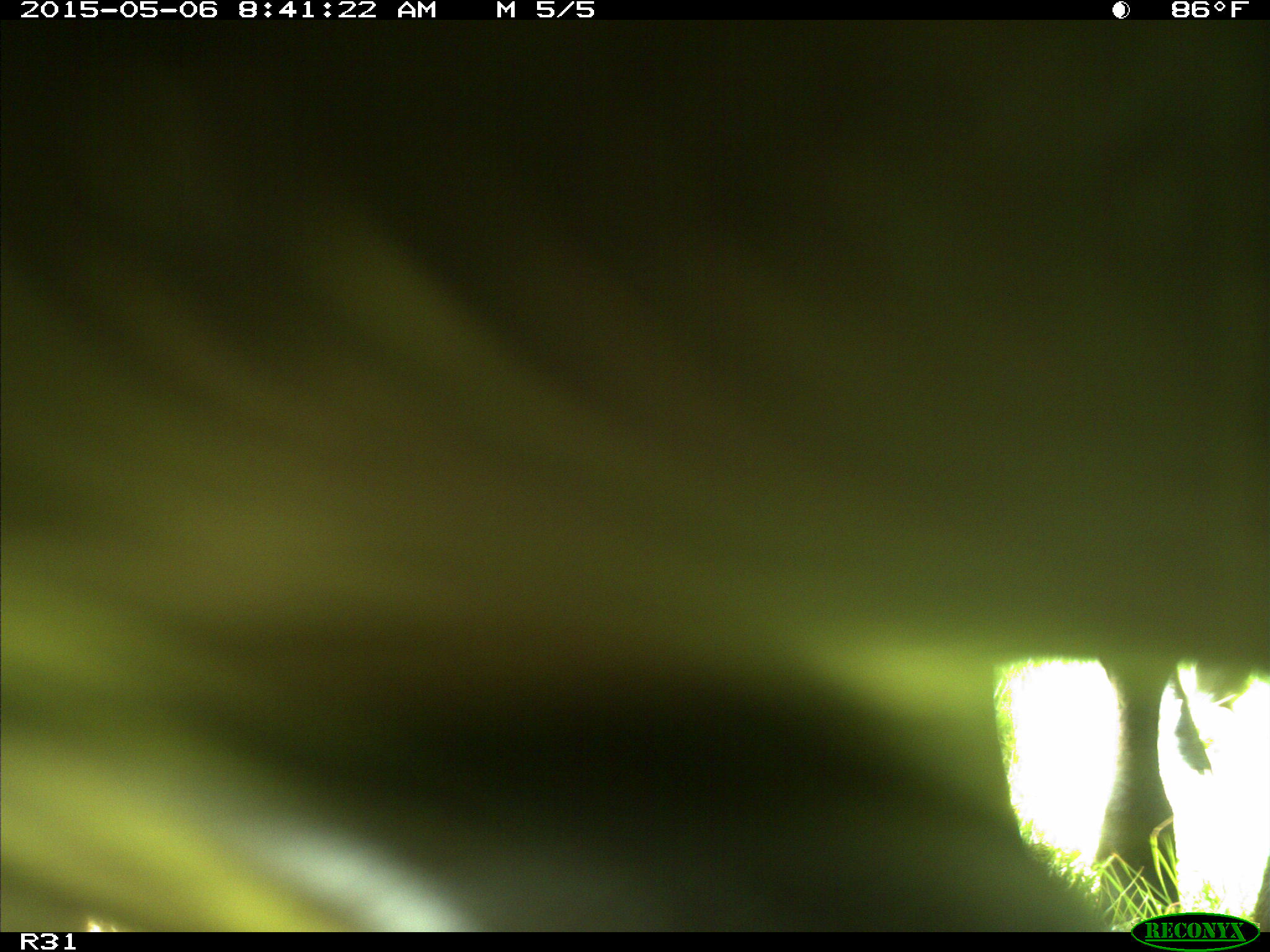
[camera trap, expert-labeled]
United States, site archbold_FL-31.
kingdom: Animalia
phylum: Chordata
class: Mammalia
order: Artiodactyla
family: Bovidae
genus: Bos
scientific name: Bos taurus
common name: domestic cow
Bos taurus (domestic cow).